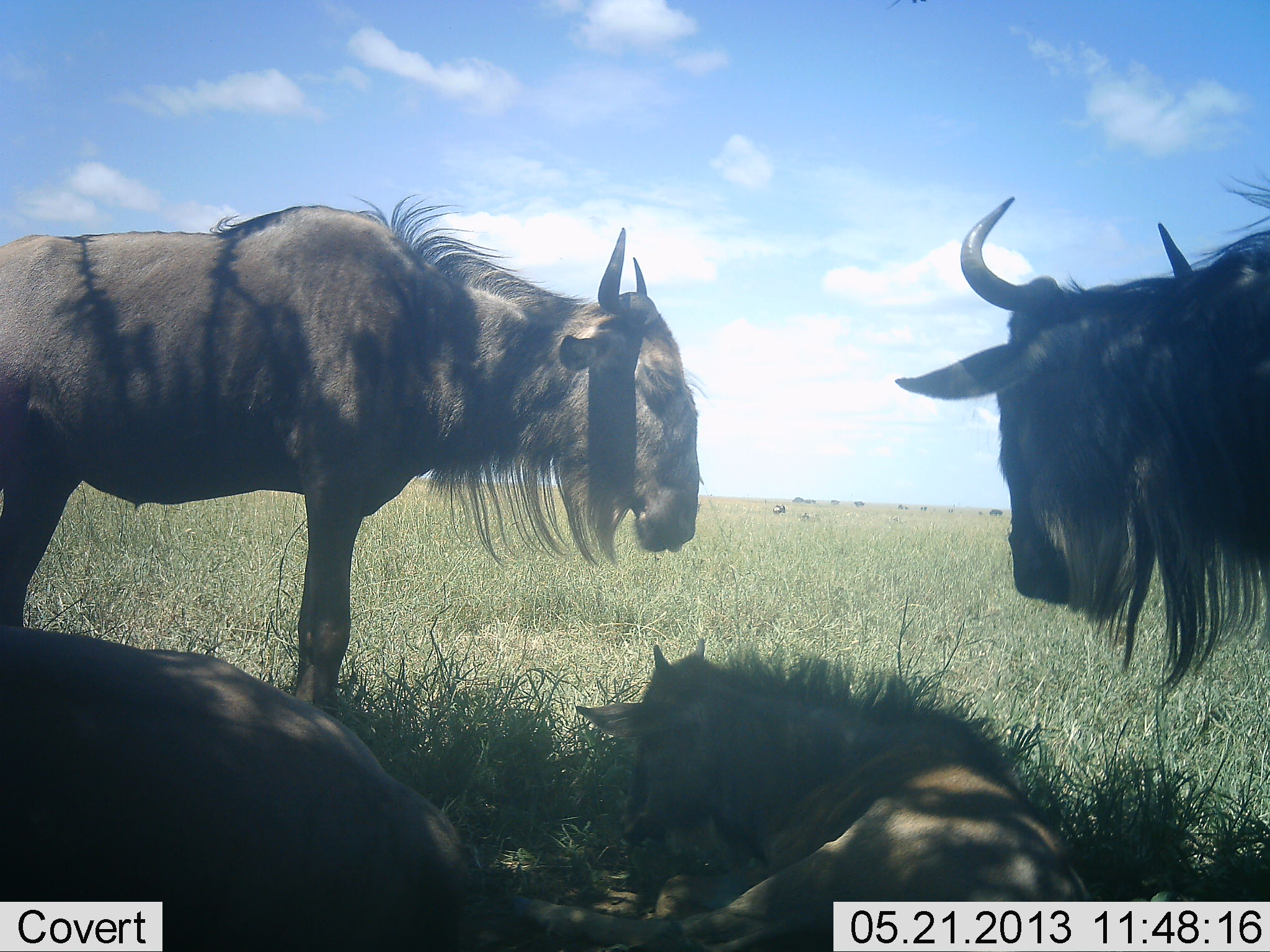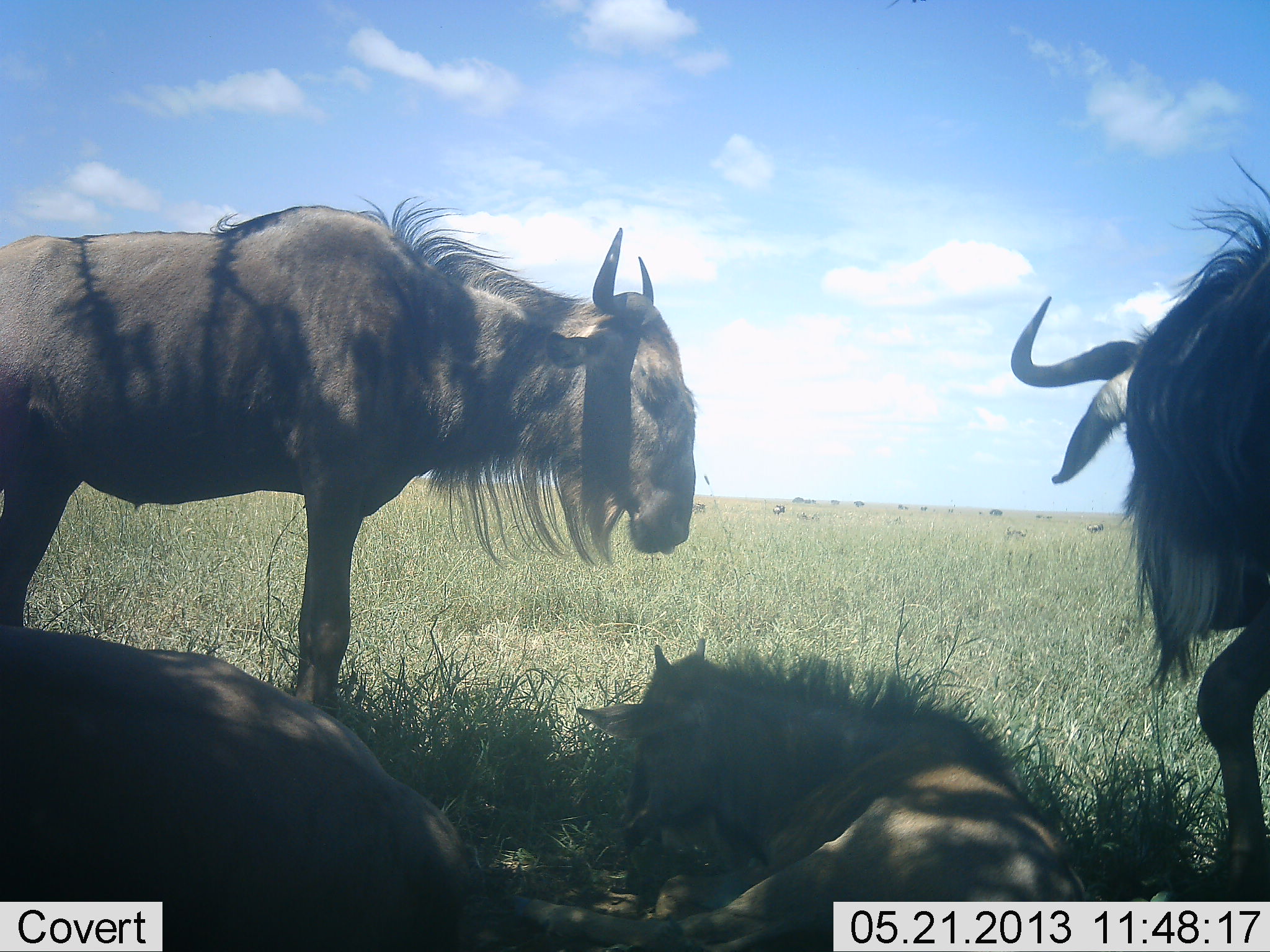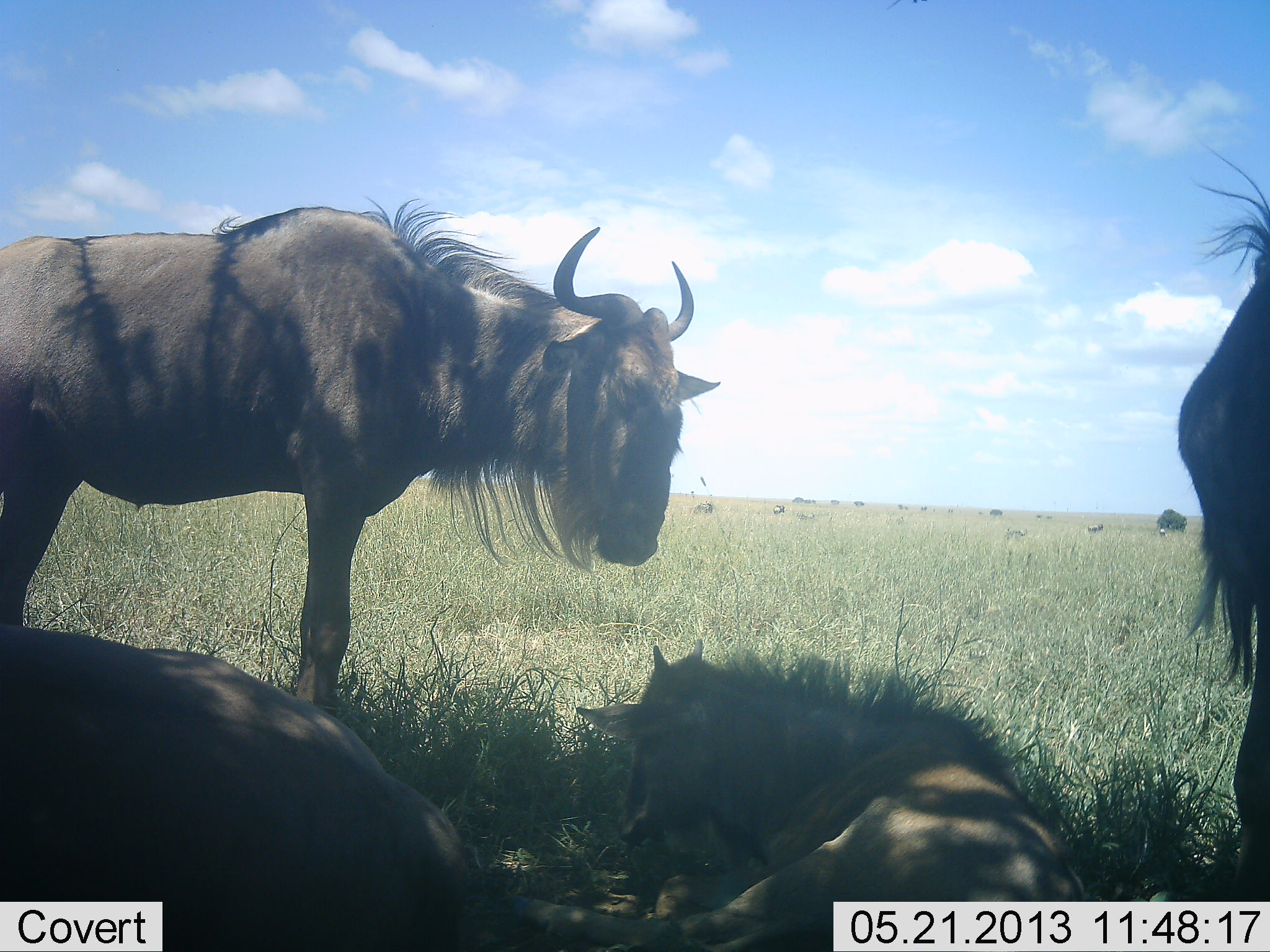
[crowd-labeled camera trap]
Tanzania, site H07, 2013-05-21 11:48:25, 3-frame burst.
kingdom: Animalia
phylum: Chordata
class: Mammalia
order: Artiodactyla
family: Bovidae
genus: Connochaetes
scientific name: Connochaetes taurinus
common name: blue wildebeest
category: wildebeest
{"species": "wildebeest (blue wildebeest) (Connochaetes taurinus)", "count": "4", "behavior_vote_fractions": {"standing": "73%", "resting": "90%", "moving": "20%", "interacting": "0%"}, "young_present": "43%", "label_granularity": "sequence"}